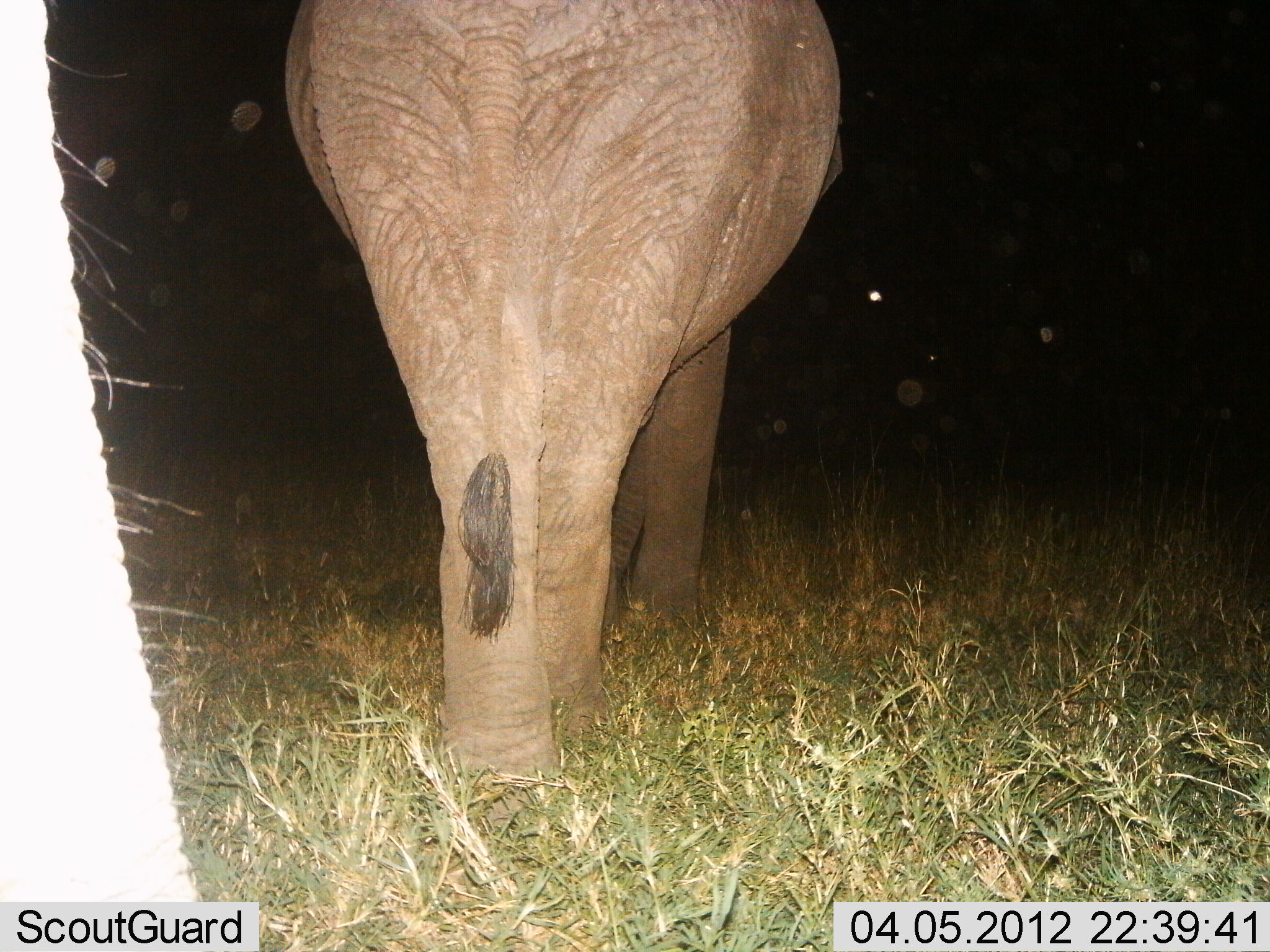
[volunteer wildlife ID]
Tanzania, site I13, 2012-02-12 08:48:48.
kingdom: Animalia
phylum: Chordata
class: Mammalia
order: Proboscidea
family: Elephantidae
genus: Loxodonta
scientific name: Loxodonta africana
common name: african bush elephant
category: elephant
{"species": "elephant (african bush elephant) (Loxodonta africana)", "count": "2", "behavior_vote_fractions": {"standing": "25%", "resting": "0%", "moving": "75%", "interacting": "0%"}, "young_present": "0%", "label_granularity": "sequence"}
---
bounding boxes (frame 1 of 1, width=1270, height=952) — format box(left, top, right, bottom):
animal: box(280, 0, 847, 827); box(0, 2, 219, 950)